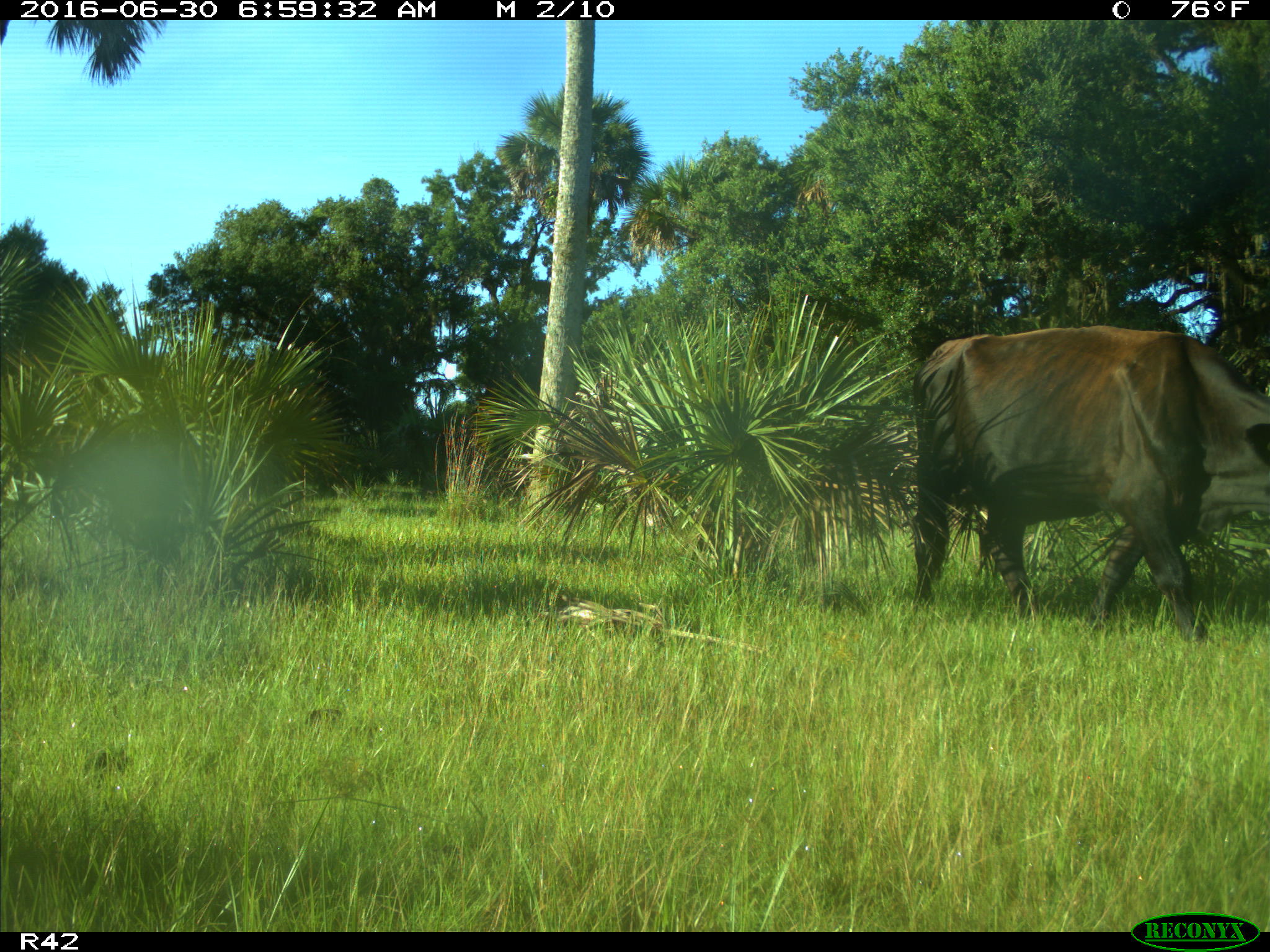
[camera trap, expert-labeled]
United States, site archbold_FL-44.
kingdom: Animalia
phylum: Chordata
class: Mammalia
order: Artiodactyla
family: Bovidae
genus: Bos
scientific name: Bos taurus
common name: domestic cow